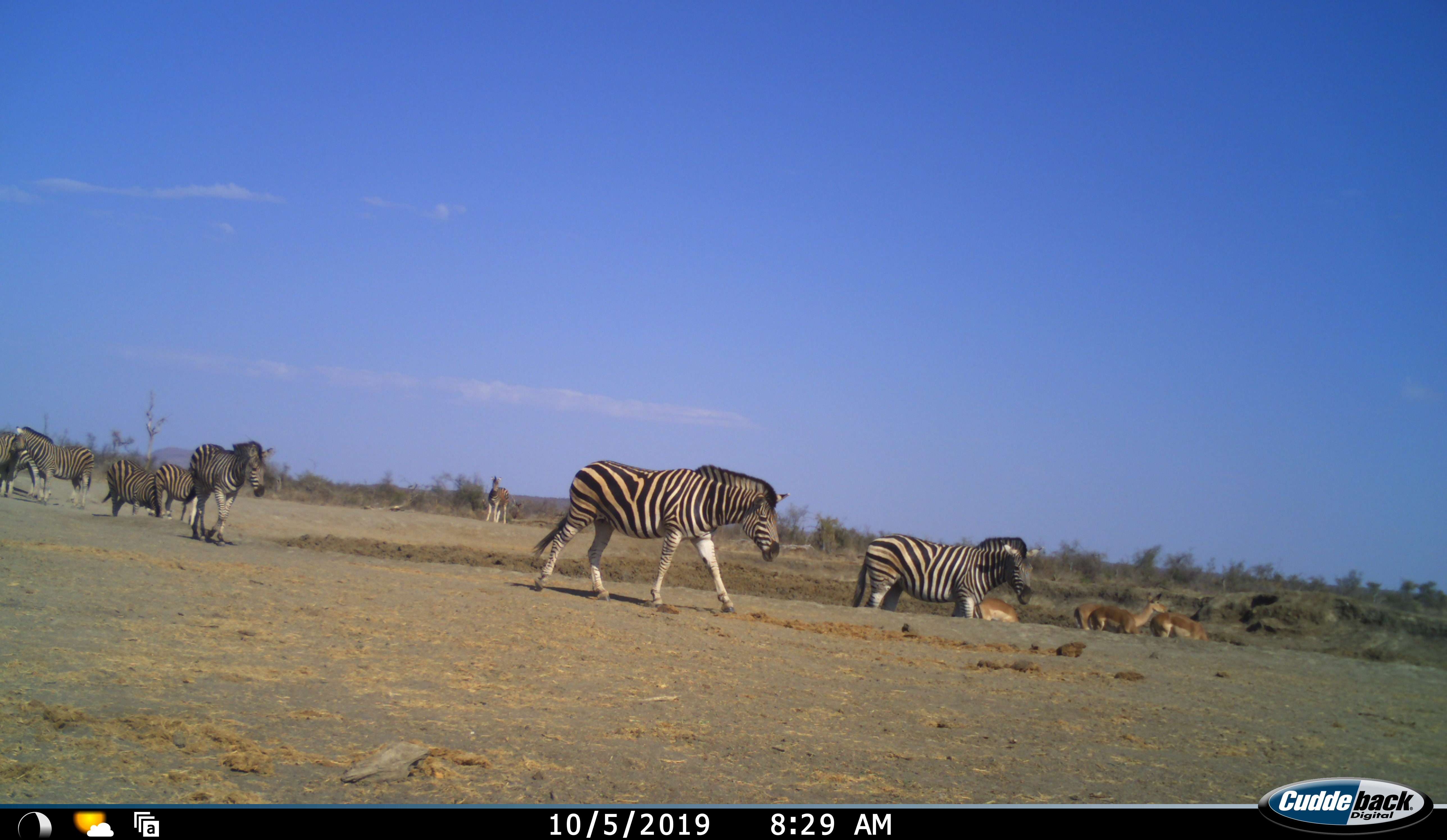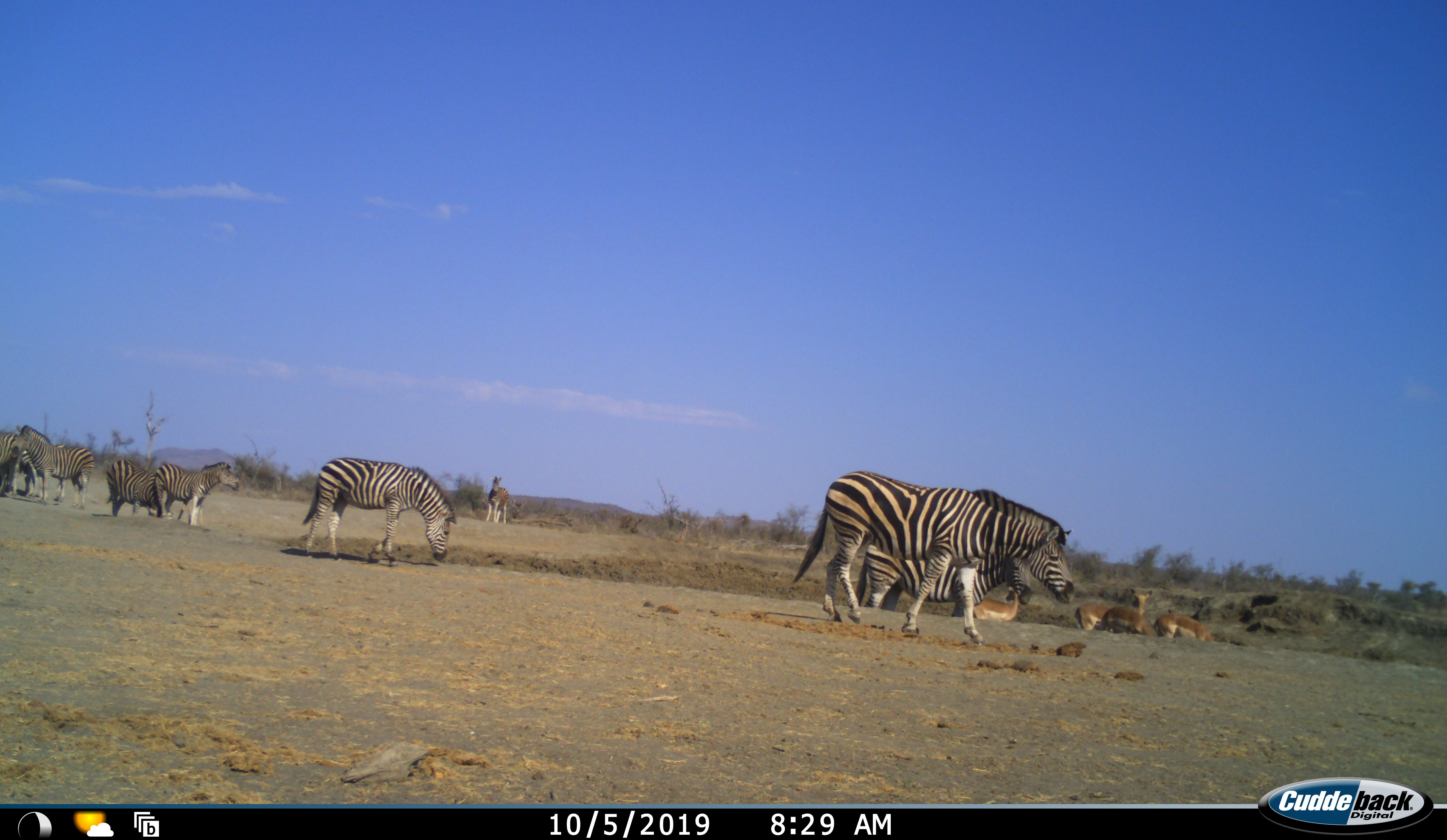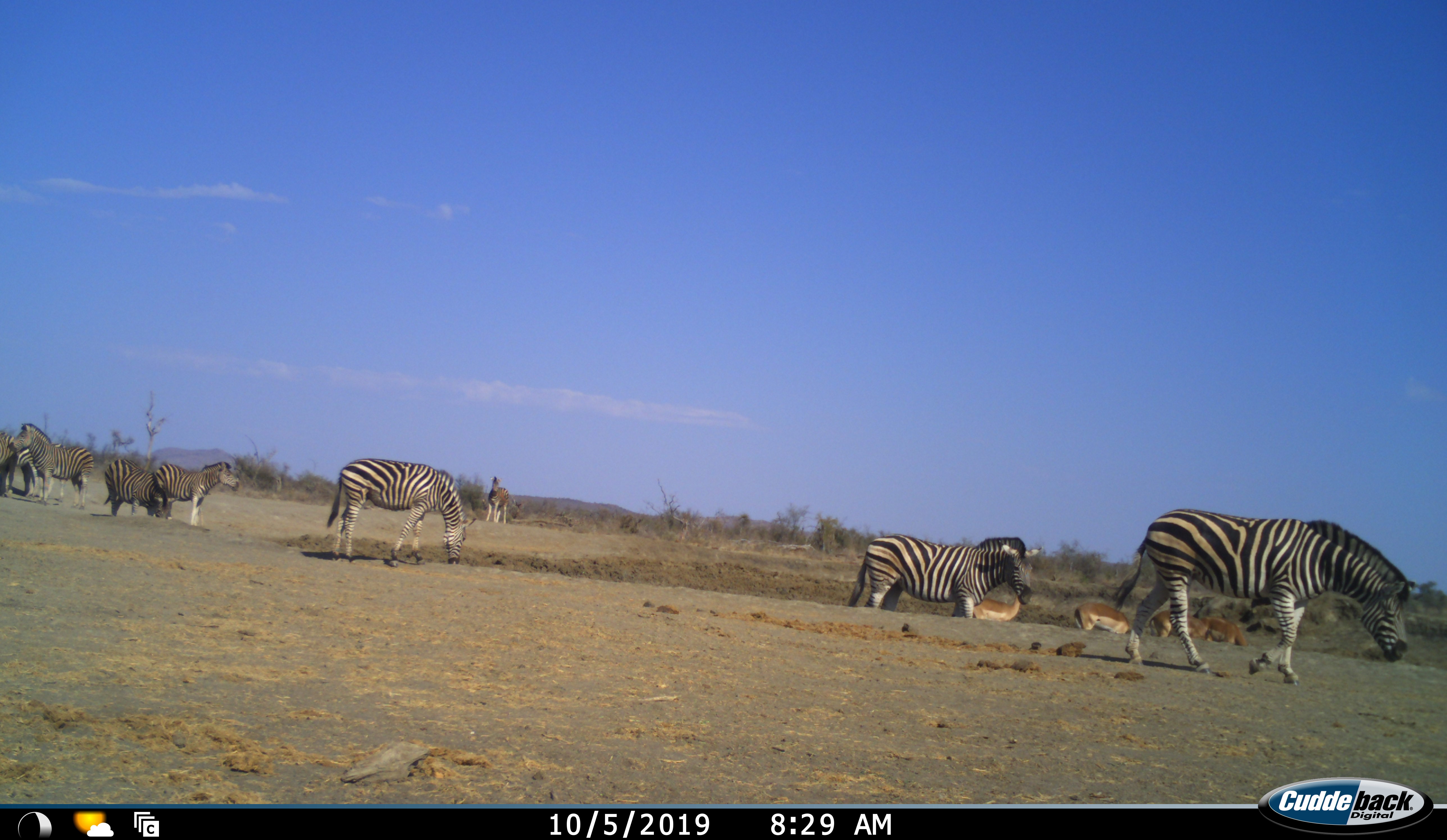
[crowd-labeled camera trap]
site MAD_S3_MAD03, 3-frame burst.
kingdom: Animalia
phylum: Chordata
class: Mammalia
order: Artiodactyla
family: Bovidae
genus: Aepyceros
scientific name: Aepyceros melampus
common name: impala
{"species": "impala (Aepyceros melampus)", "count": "4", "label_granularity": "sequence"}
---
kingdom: Animalia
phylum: Chordata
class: Mammalia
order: Perissodactyla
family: Equidae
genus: Equus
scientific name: Equus quagga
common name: plains zebra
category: zebraplains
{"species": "zebraplains (plains zebra) (Equus quagga)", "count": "8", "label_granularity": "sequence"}